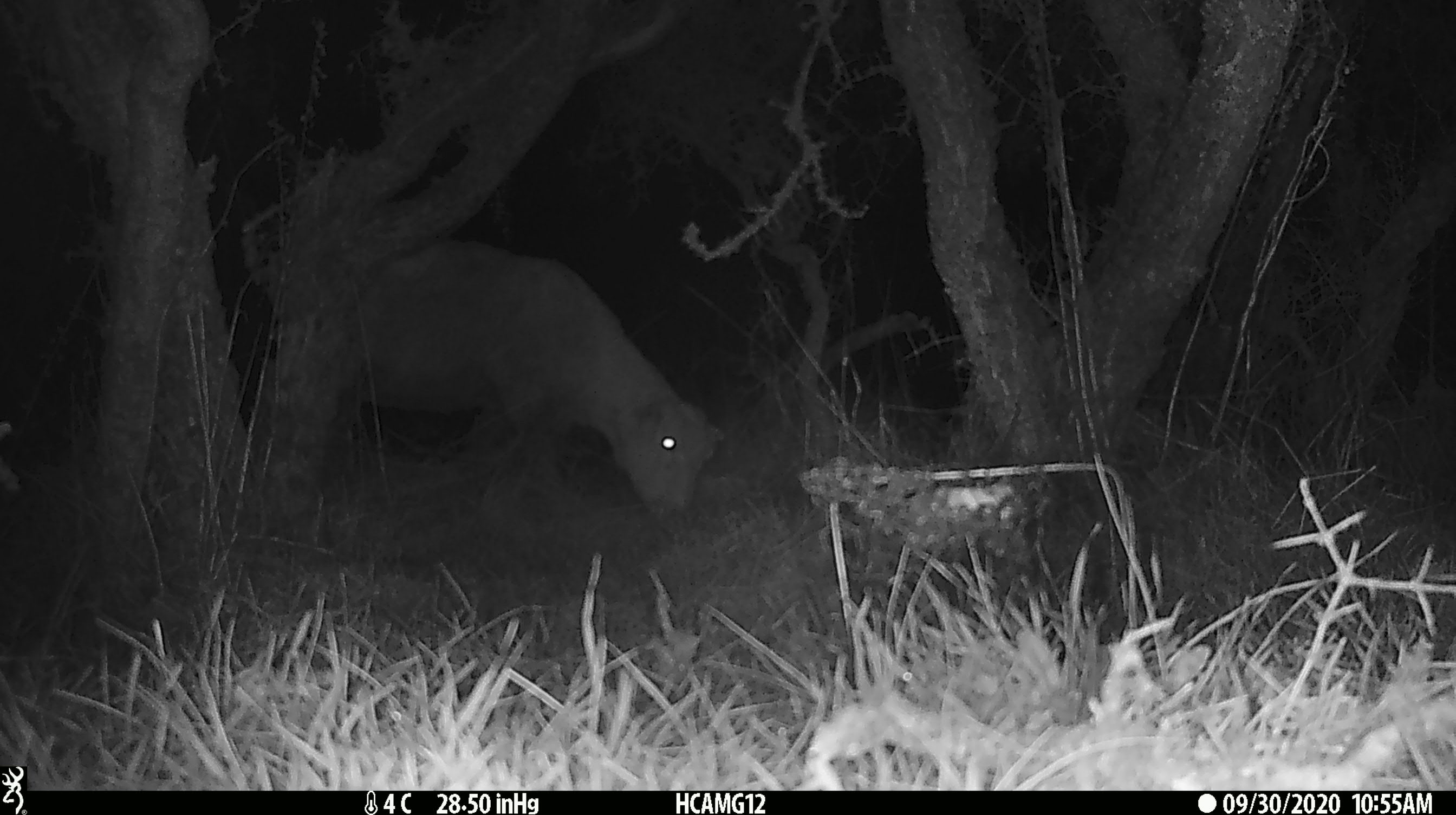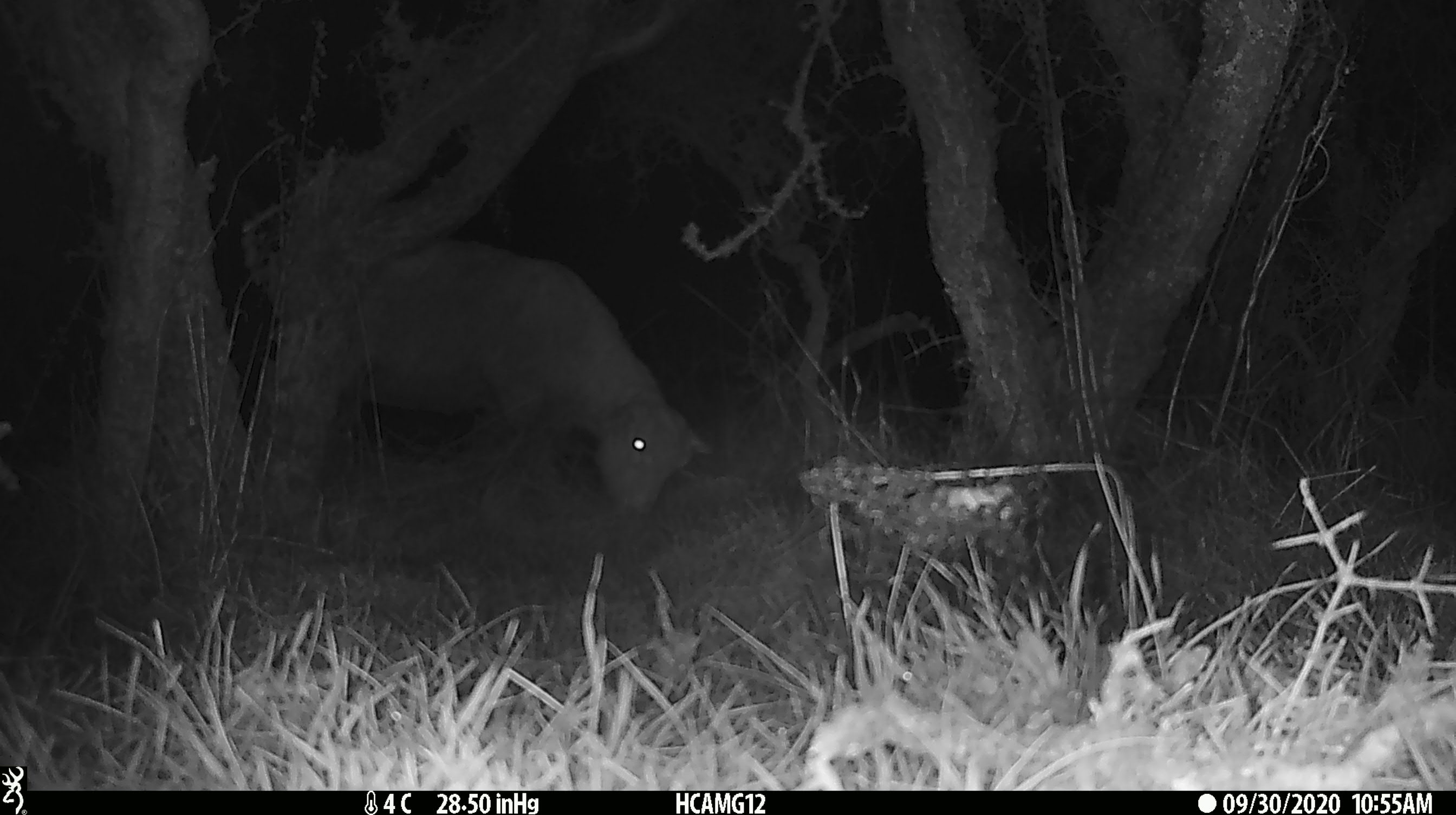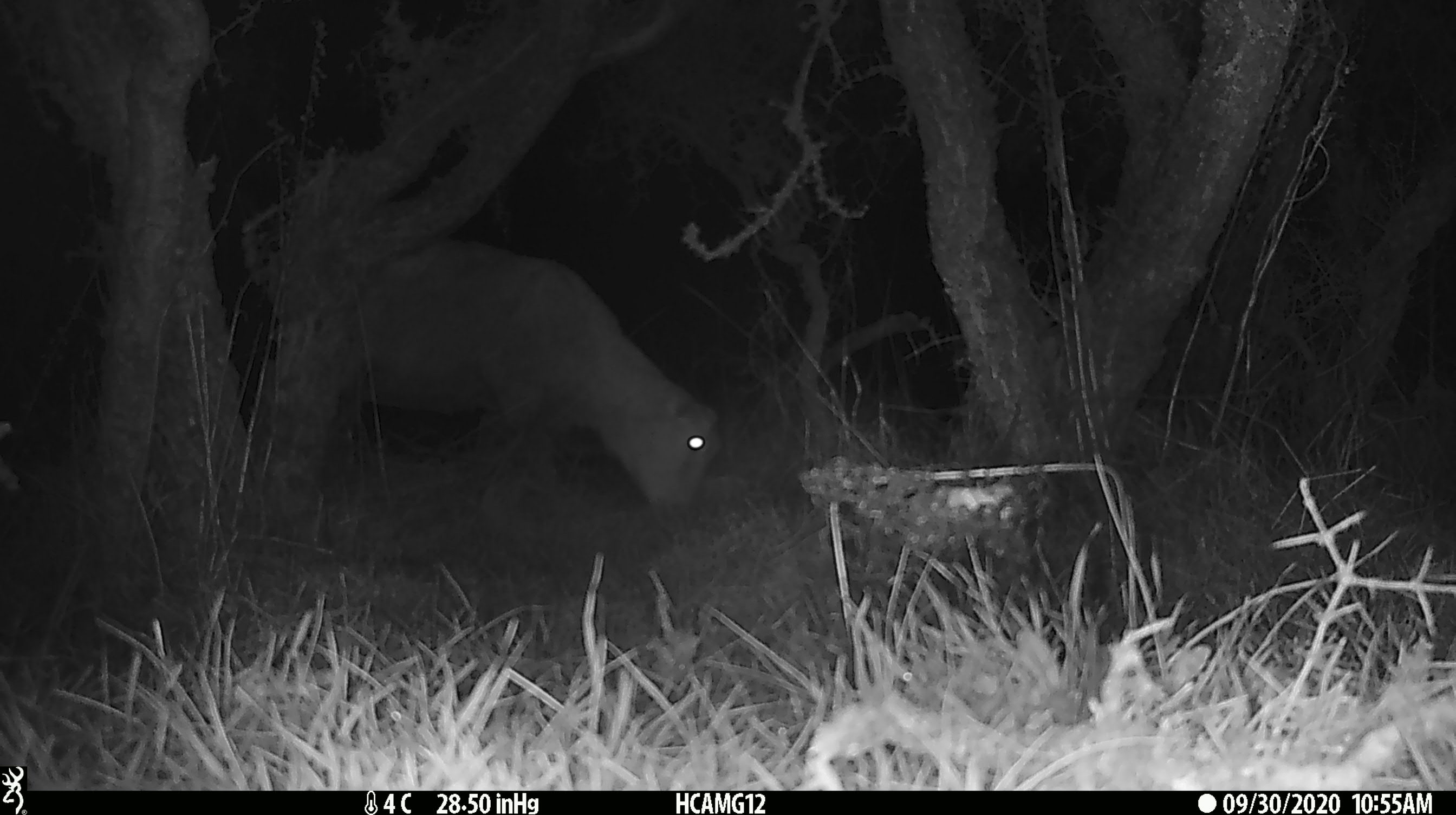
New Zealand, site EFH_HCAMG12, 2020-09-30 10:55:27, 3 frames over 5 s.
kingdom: Animalia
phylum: Chordata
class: Mammalia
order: Artiodactyla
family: Bovidae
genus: Ovis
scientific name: Ovis aries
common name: domestic sheep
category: sheep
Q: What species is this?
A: Sheep (domestic sheep) (Ovis aries).